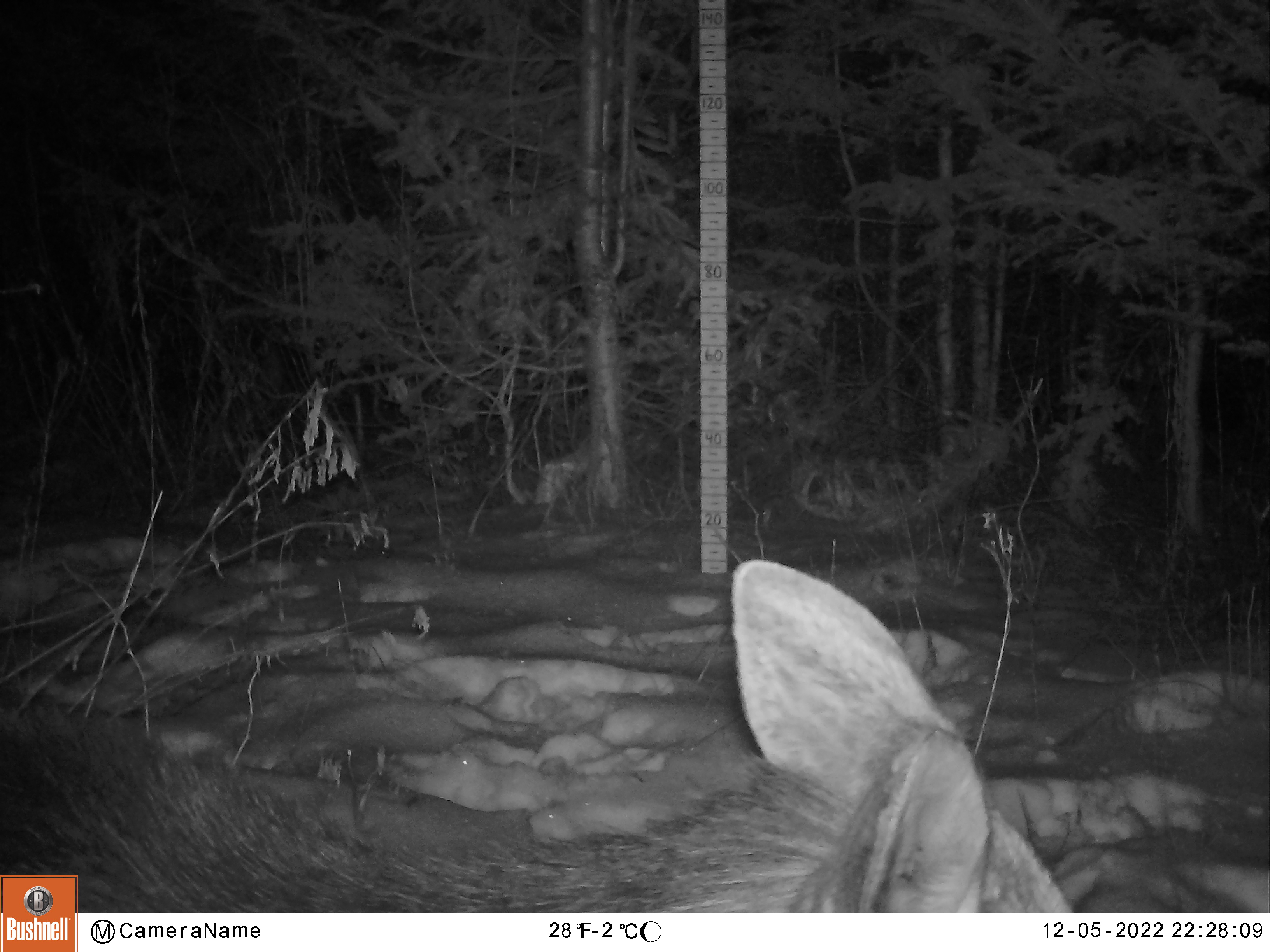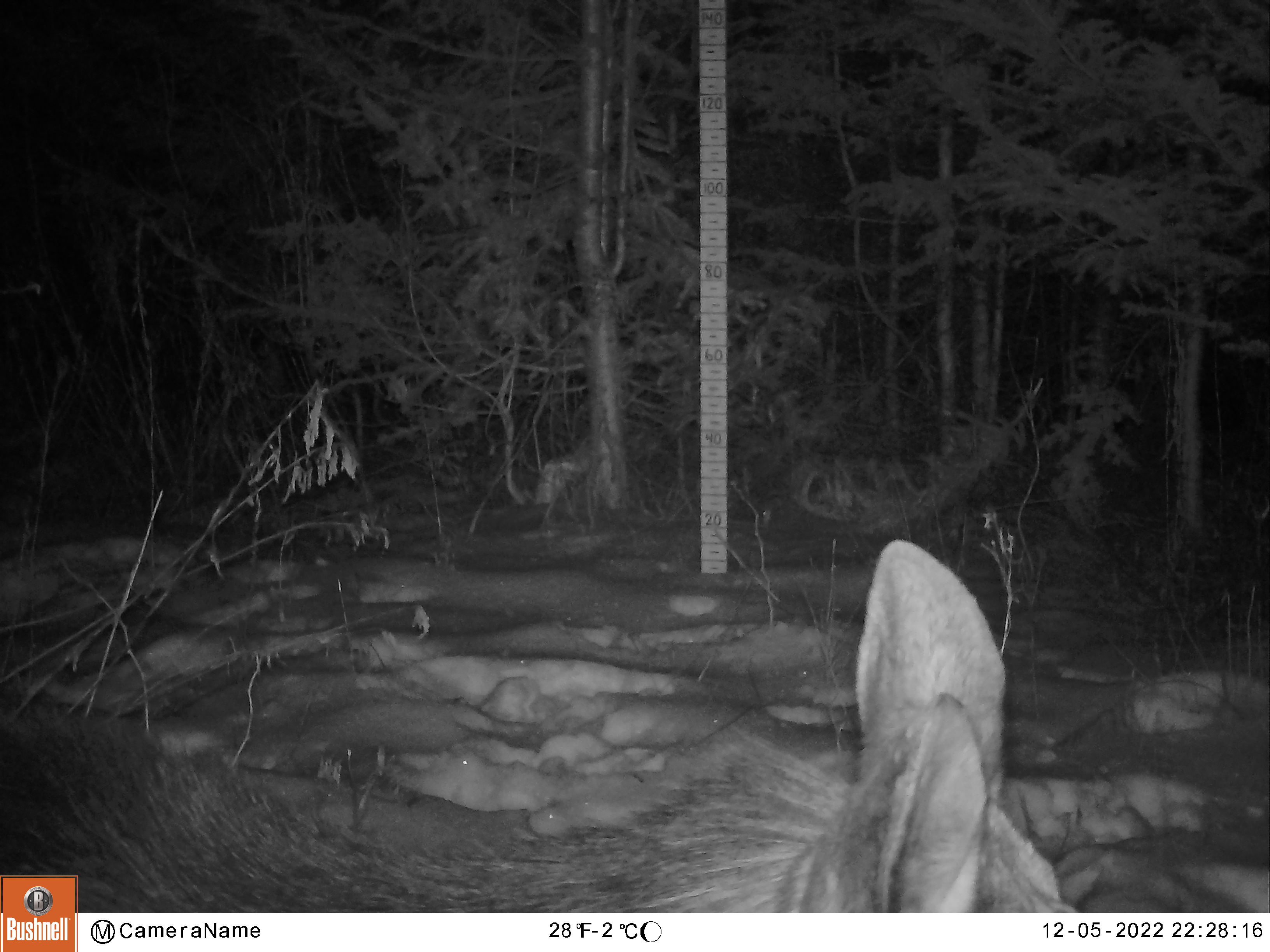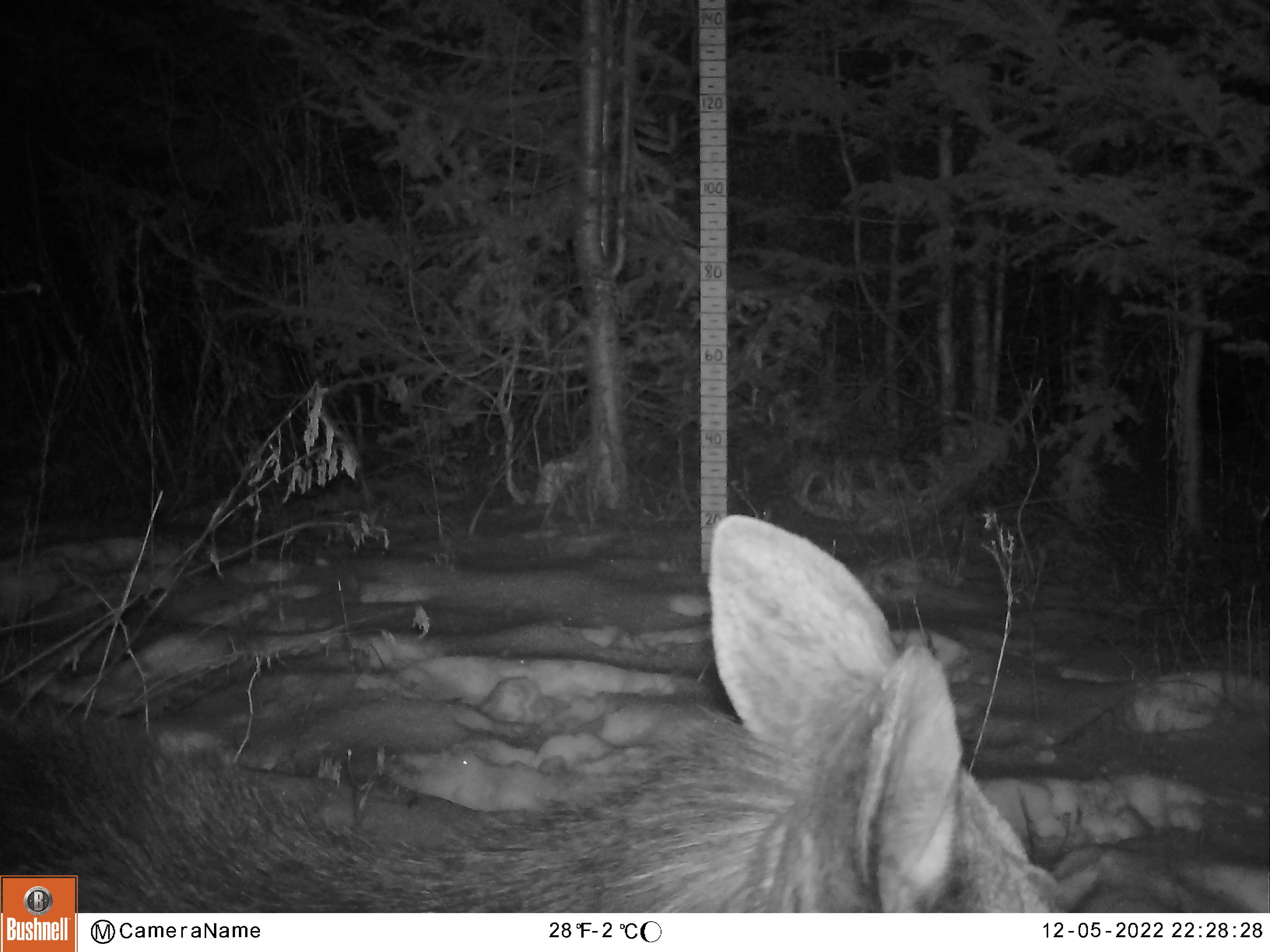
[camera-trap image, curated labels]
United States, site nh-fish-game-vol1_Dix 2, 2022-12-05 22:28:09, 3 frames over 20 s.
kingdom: Animalia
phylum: Chordata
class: Mammalia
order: Artiodactyla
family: Cervidae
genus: Alces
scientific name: Alces alces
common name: moose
Moose (Alces alces).